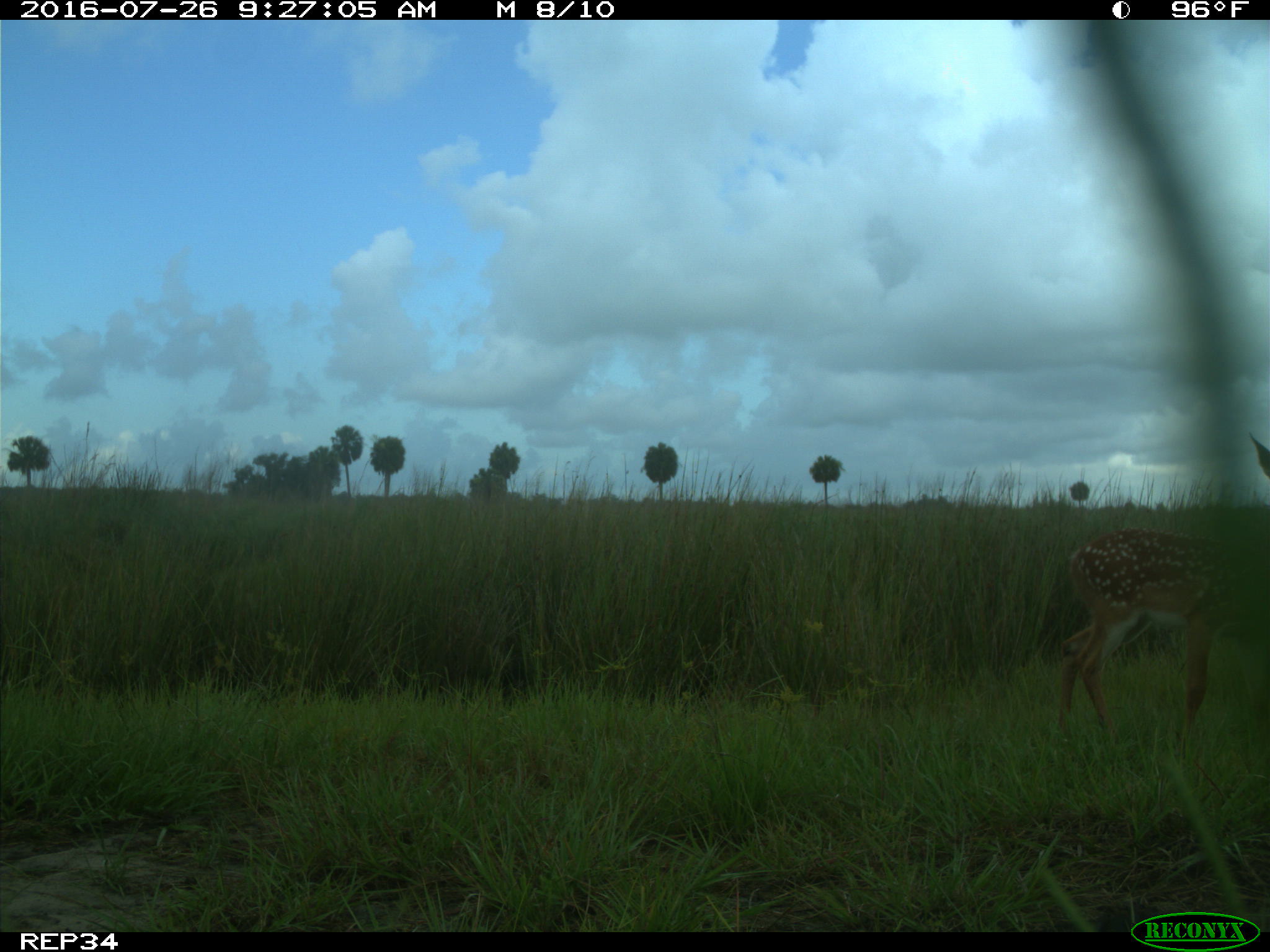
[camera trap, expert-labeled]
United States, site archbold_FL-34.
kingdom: Animalia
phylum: Chordata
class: Mammalia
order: Artiodactyla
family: Cervidae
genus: Odocoileus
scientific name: Odocoileus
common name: deer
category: unidentified deer